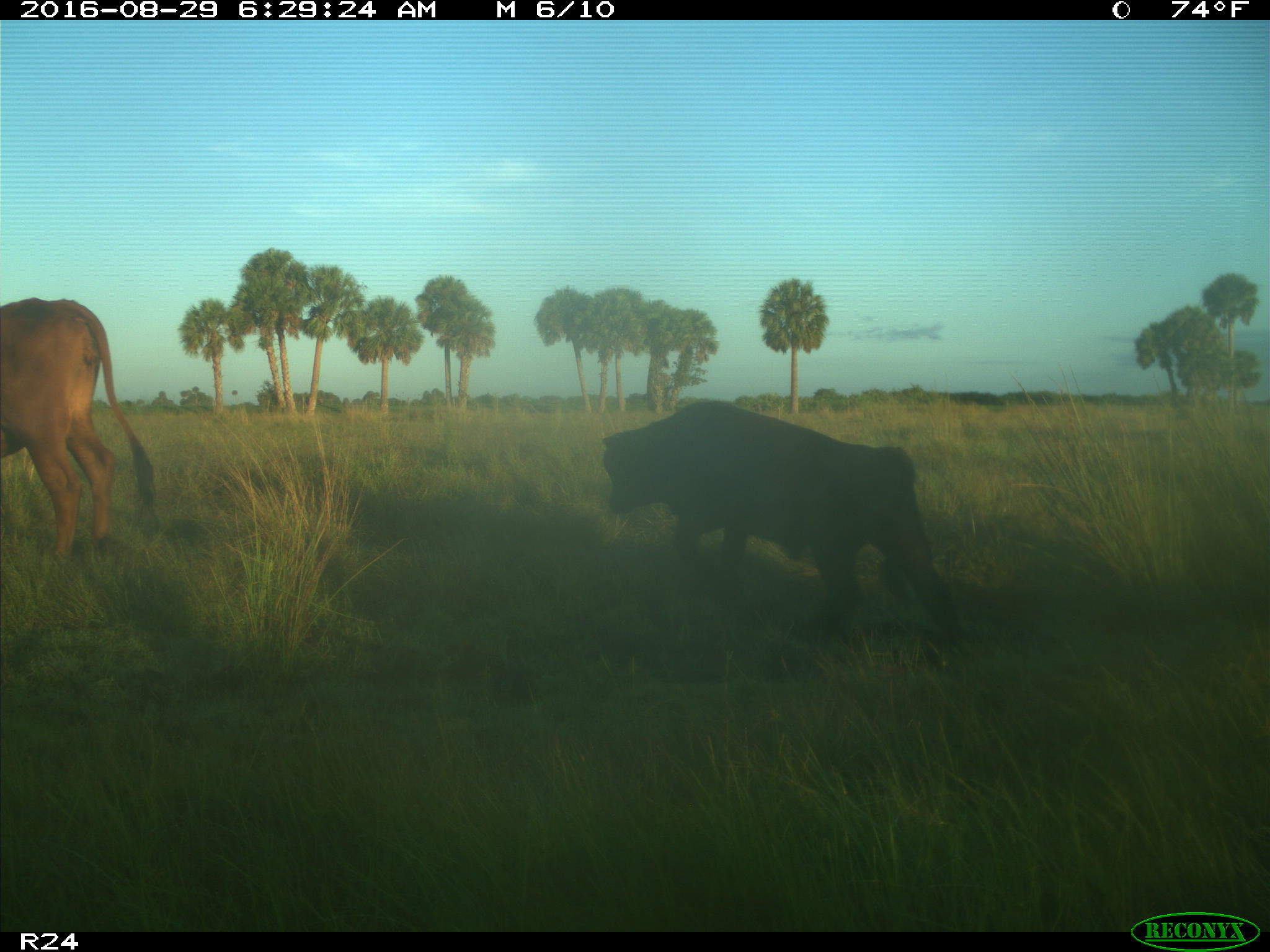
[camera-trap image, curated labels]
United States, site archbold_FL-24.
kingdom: Animalia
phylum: Chordata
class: Mammalia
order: Artiodactyla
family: Bovidae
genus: Bos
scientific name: Bos taurus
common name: domestic cow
Bos taurus (domestic cow).